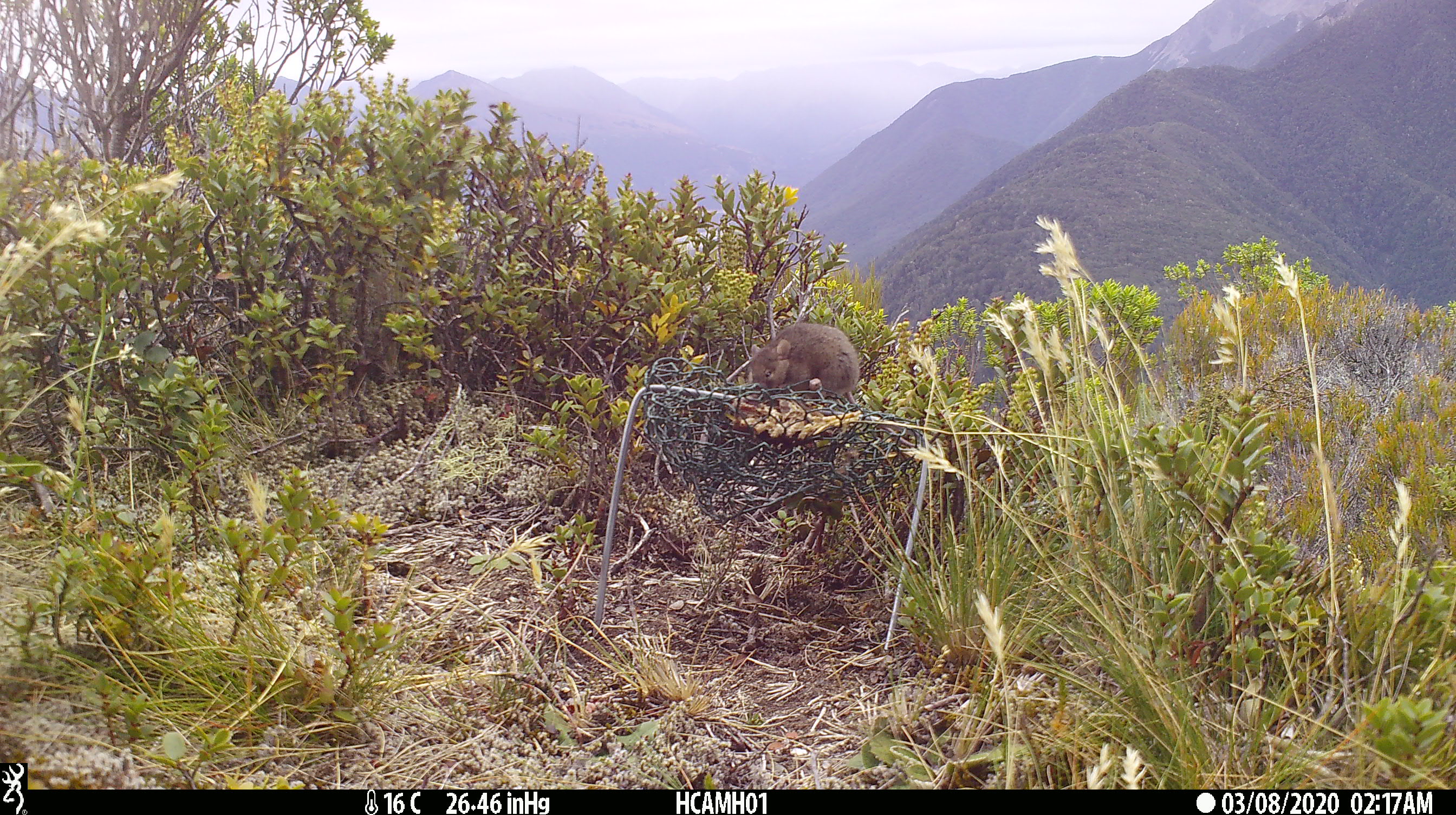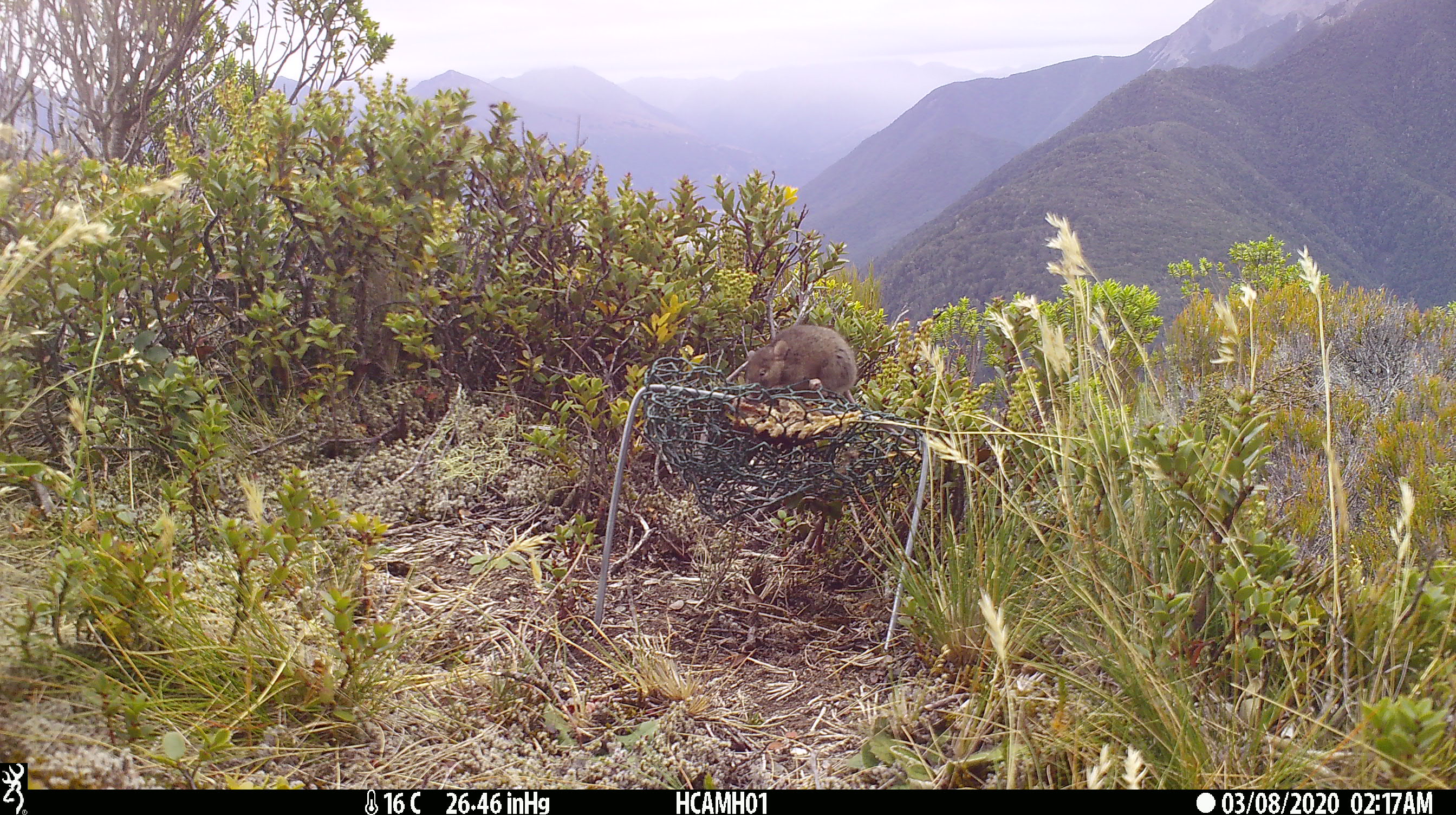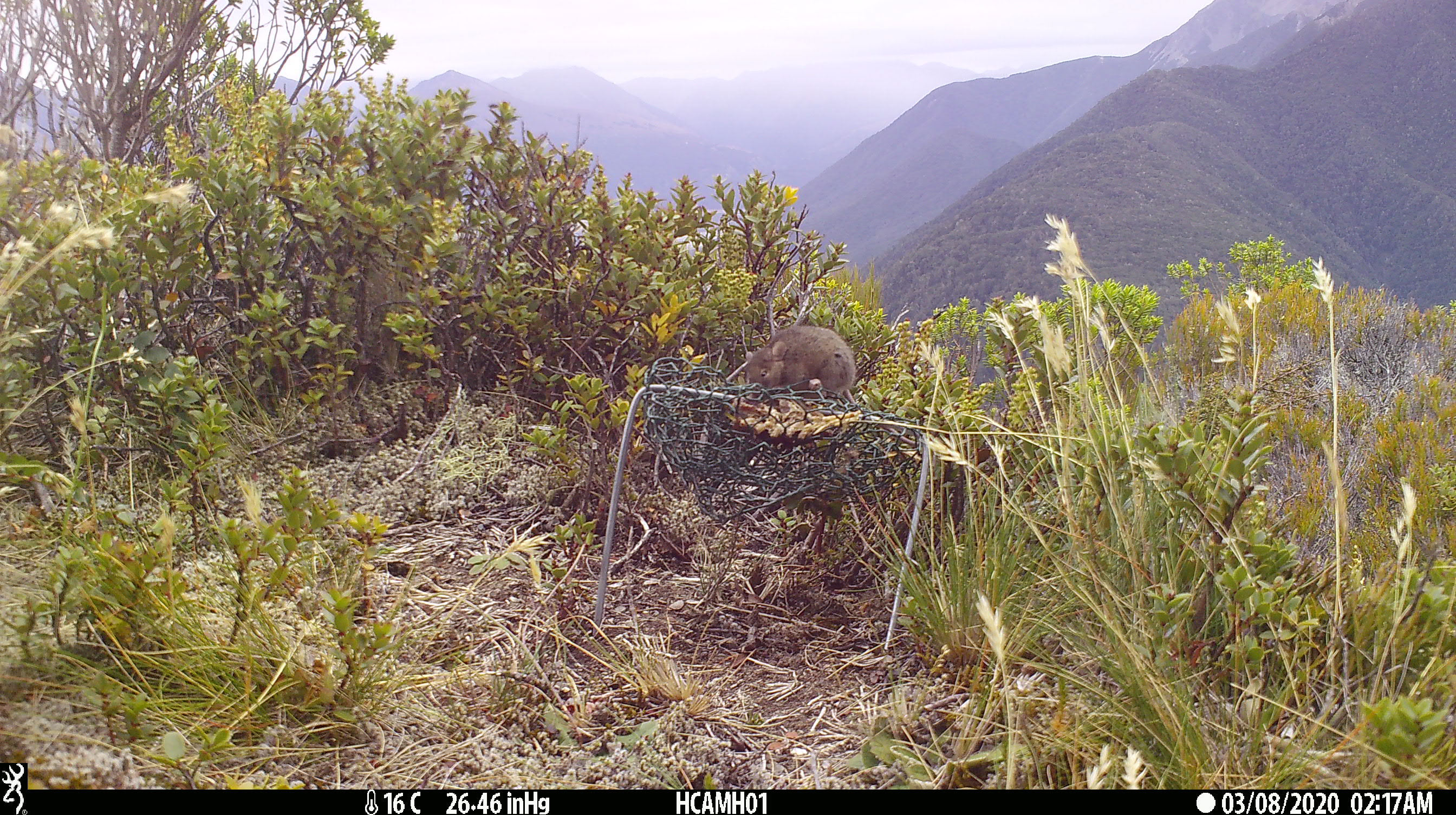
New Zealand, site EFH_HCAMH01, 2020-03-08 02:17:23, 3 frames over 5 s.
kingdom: Animalia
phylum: Chordata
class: Mammalia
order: Rodentia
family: Muridae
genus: Mus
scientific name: Mus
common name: mouse